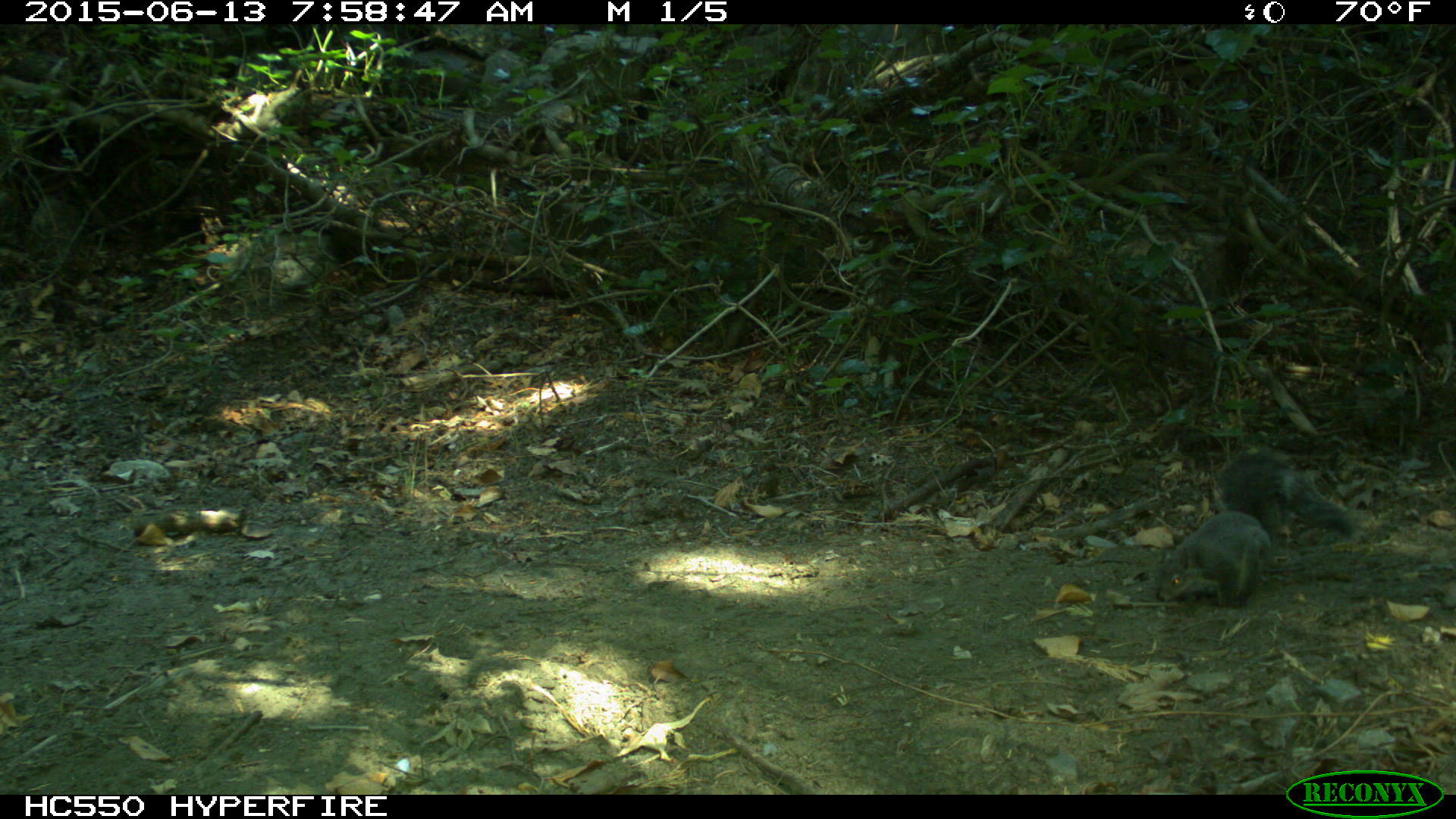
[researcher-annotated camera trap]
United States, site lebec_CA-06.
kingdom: Animalia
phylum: Chordata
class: Mammalia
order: Rodentia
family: Sciuridae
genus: Sciurus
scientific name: Sciurus carolinensis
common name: eastern gray squirrel